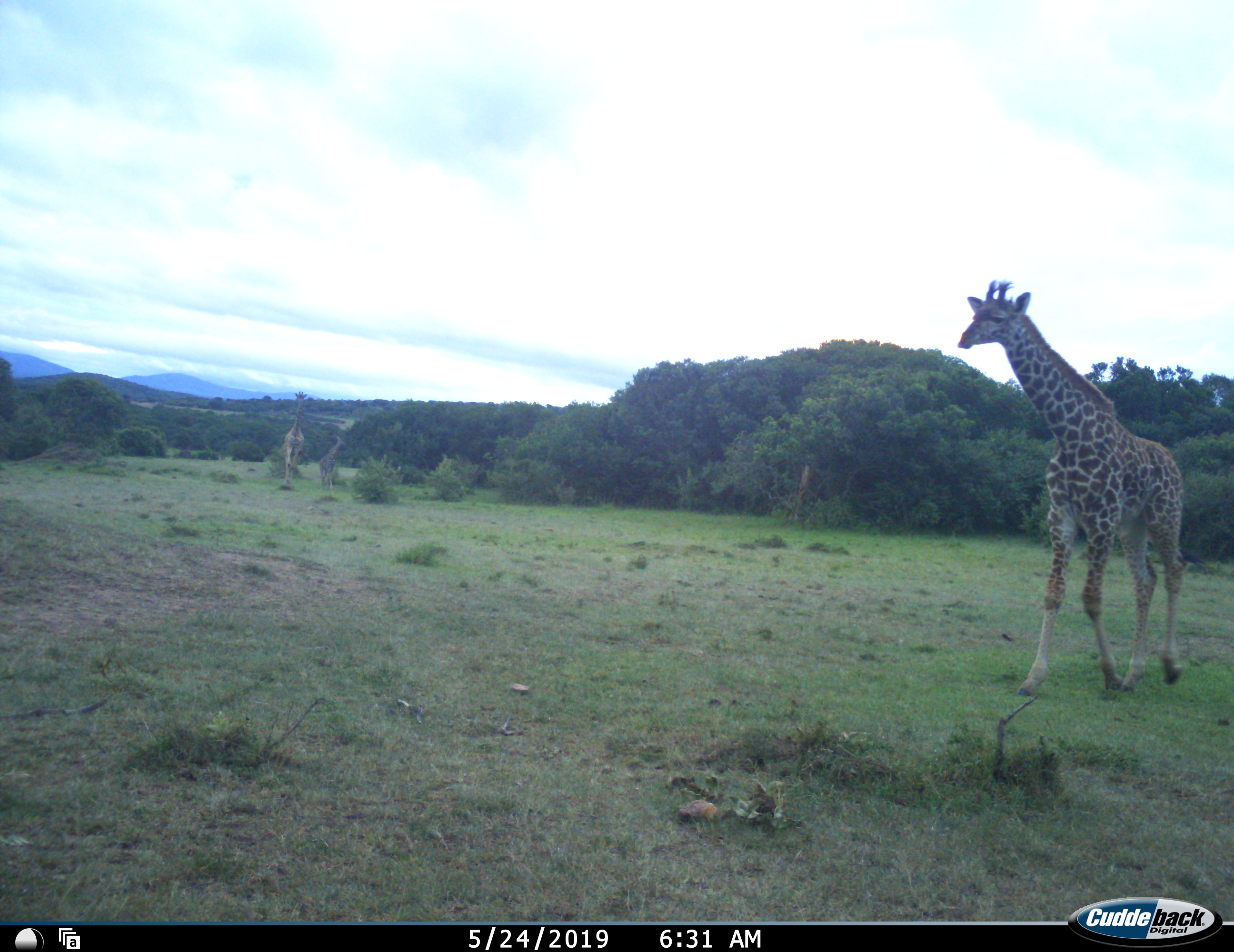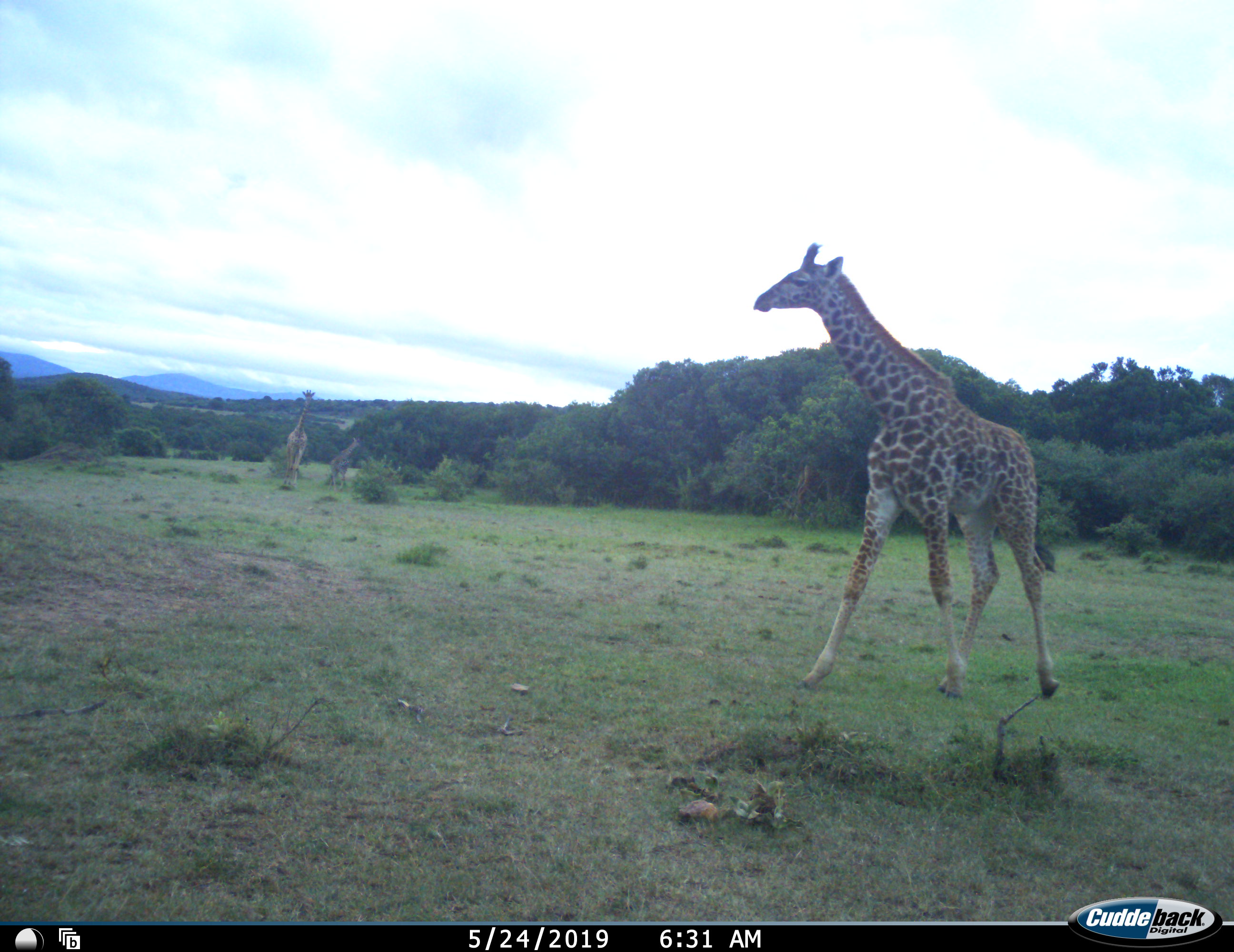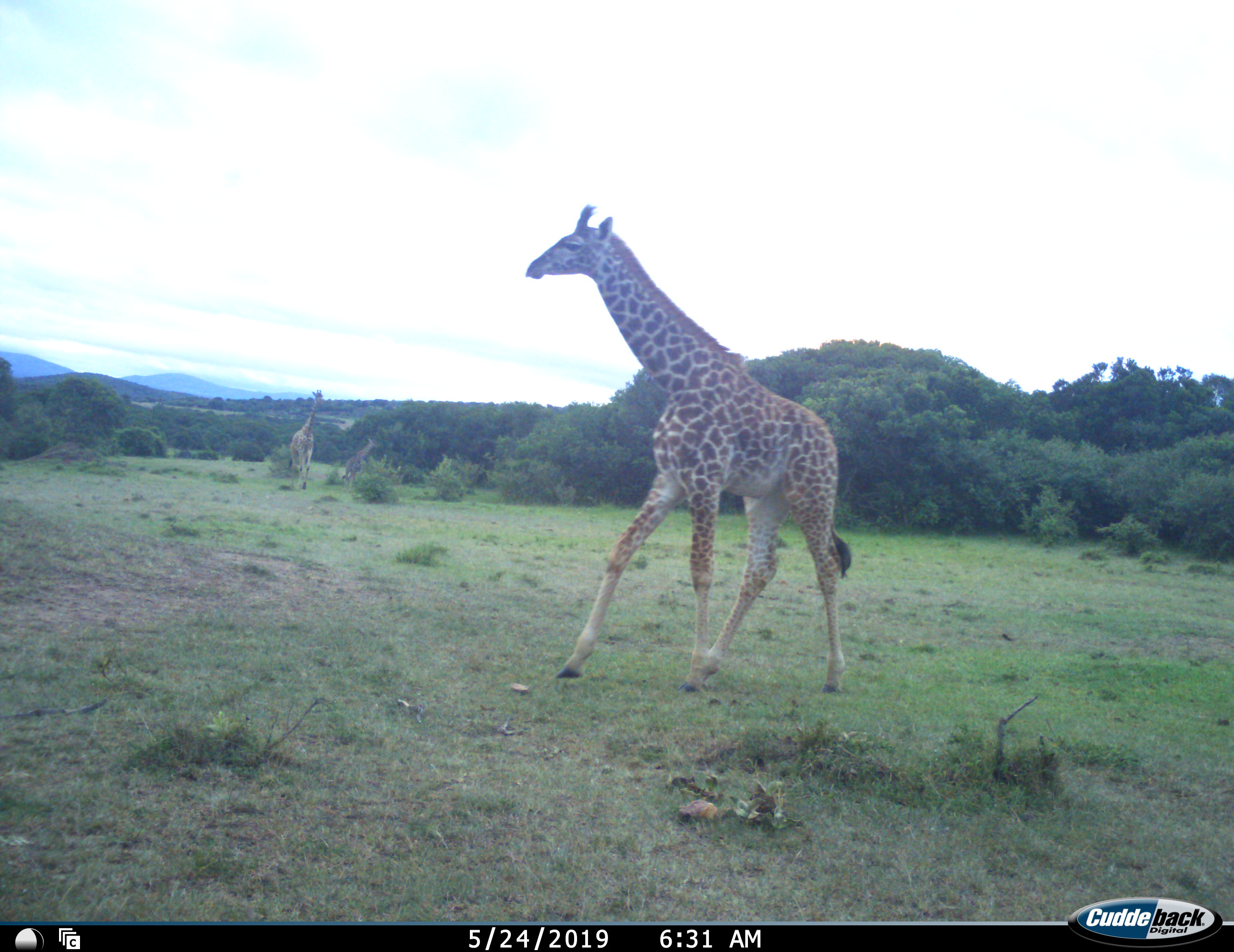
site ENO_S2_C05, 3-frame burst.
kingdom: Animalia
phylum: Chordata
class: Mammalia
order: Artiodactyla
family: Giraffidae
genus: Giraffa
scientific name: Giraffa camelopardalis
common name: giraffe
Giraffe (Giraffa camelopardalis), count 3. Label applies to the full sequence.